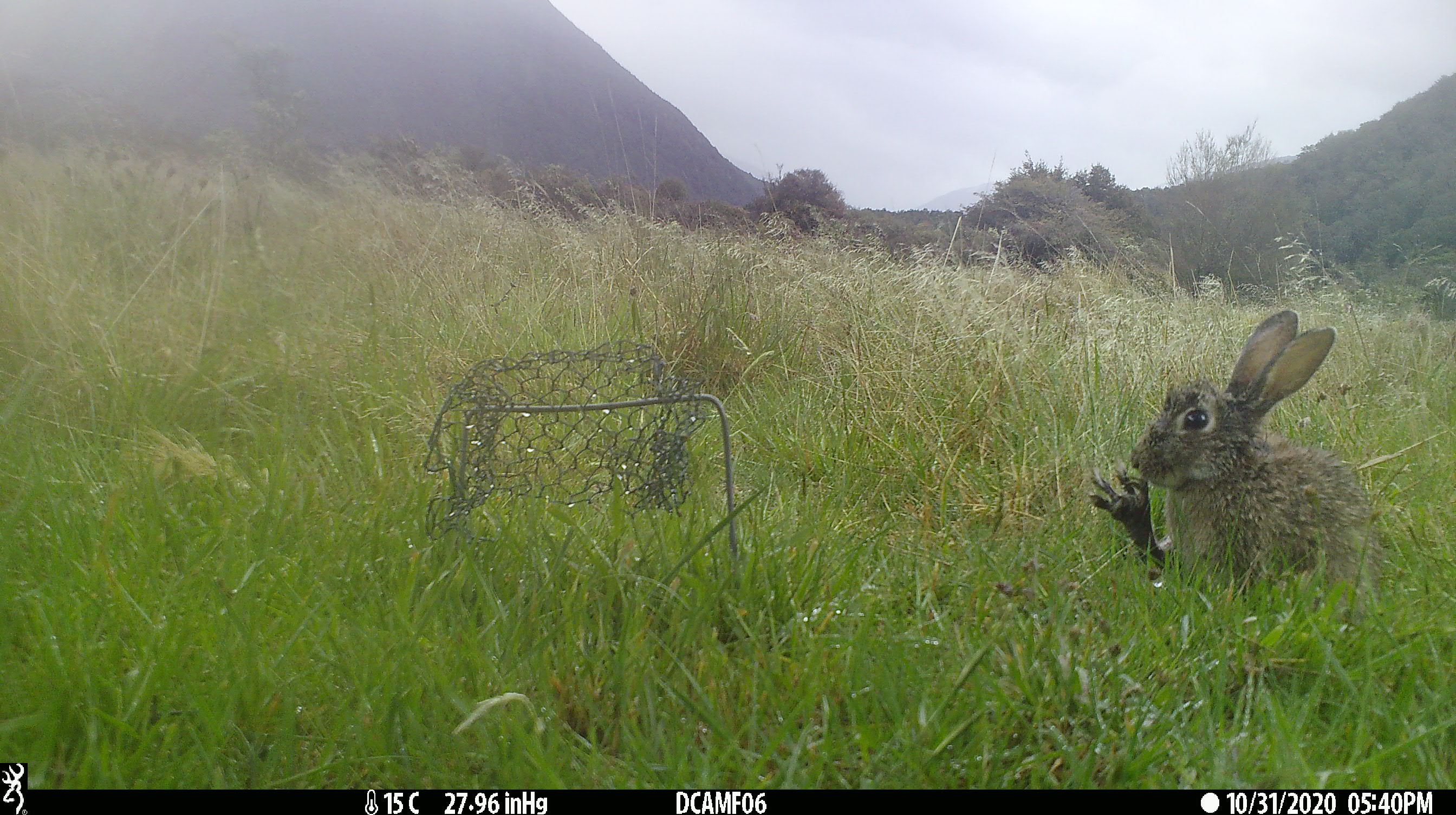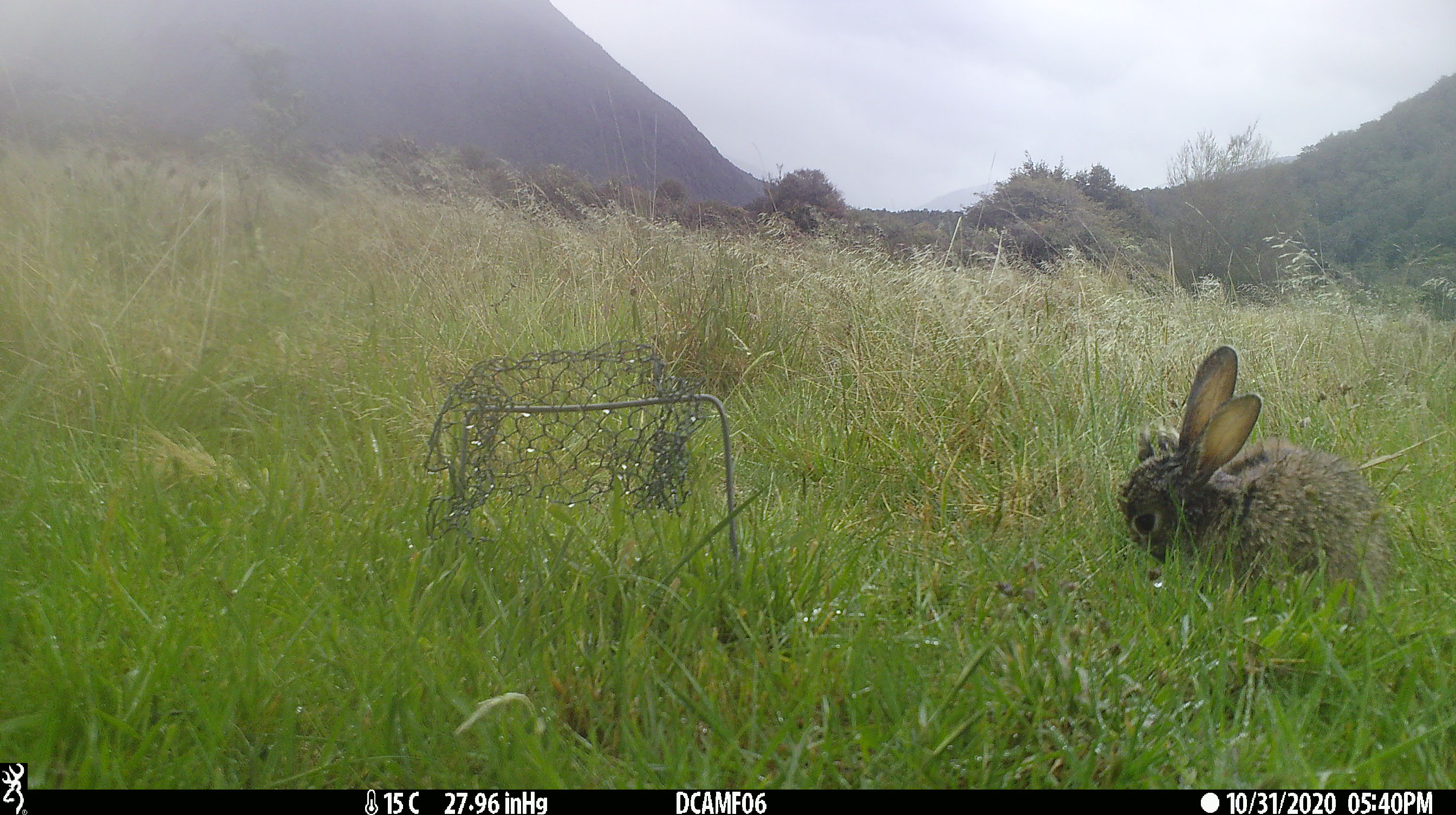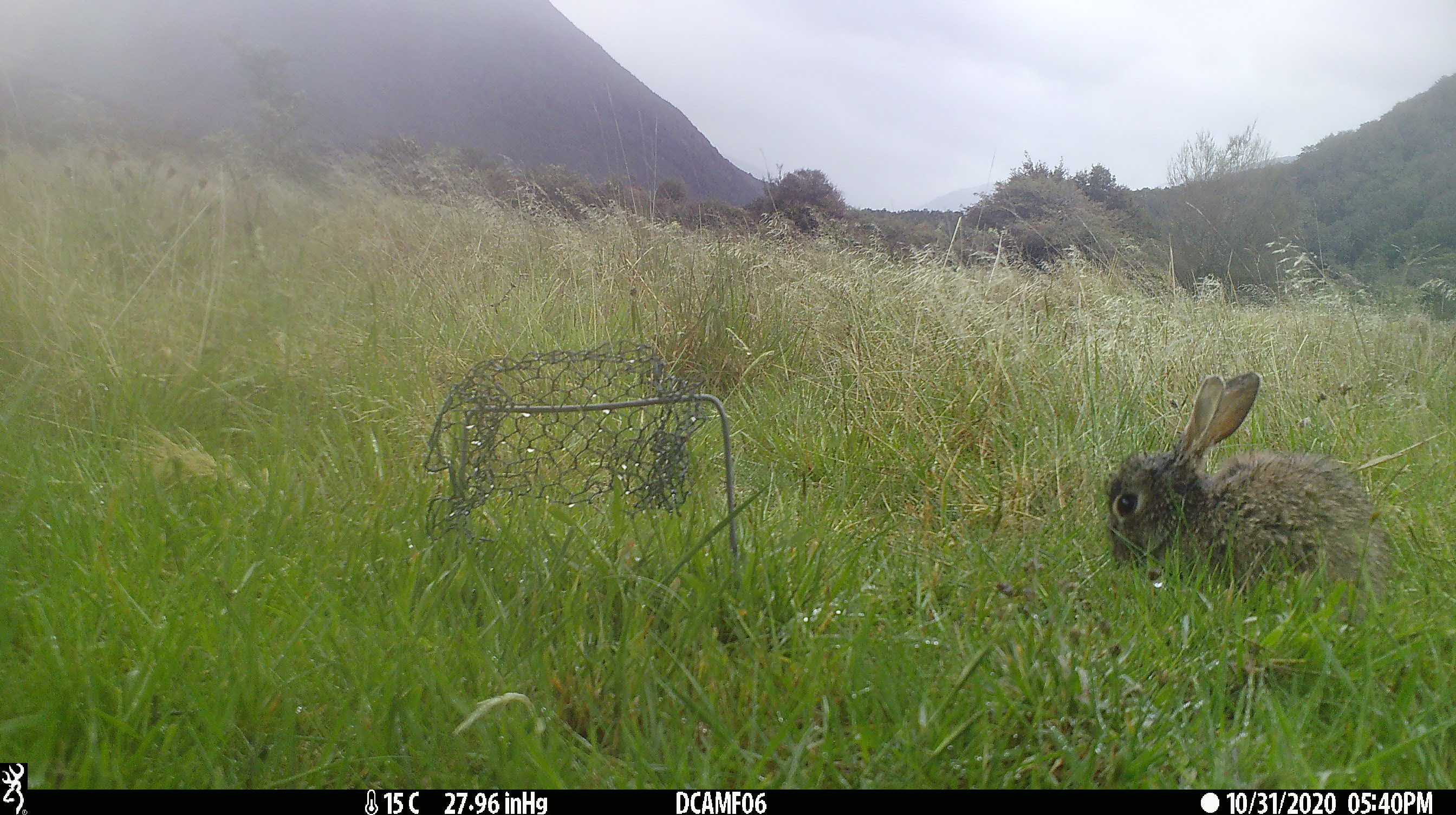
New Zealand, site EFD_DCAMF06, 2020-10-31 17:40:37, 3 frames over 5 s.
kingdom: Animalia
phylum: Chordata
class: Mammalia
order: Lagomorpha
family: Leporidae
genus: Oryctolagus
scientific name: Oryctolagus cuniculus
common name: european rabbit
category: rabbit